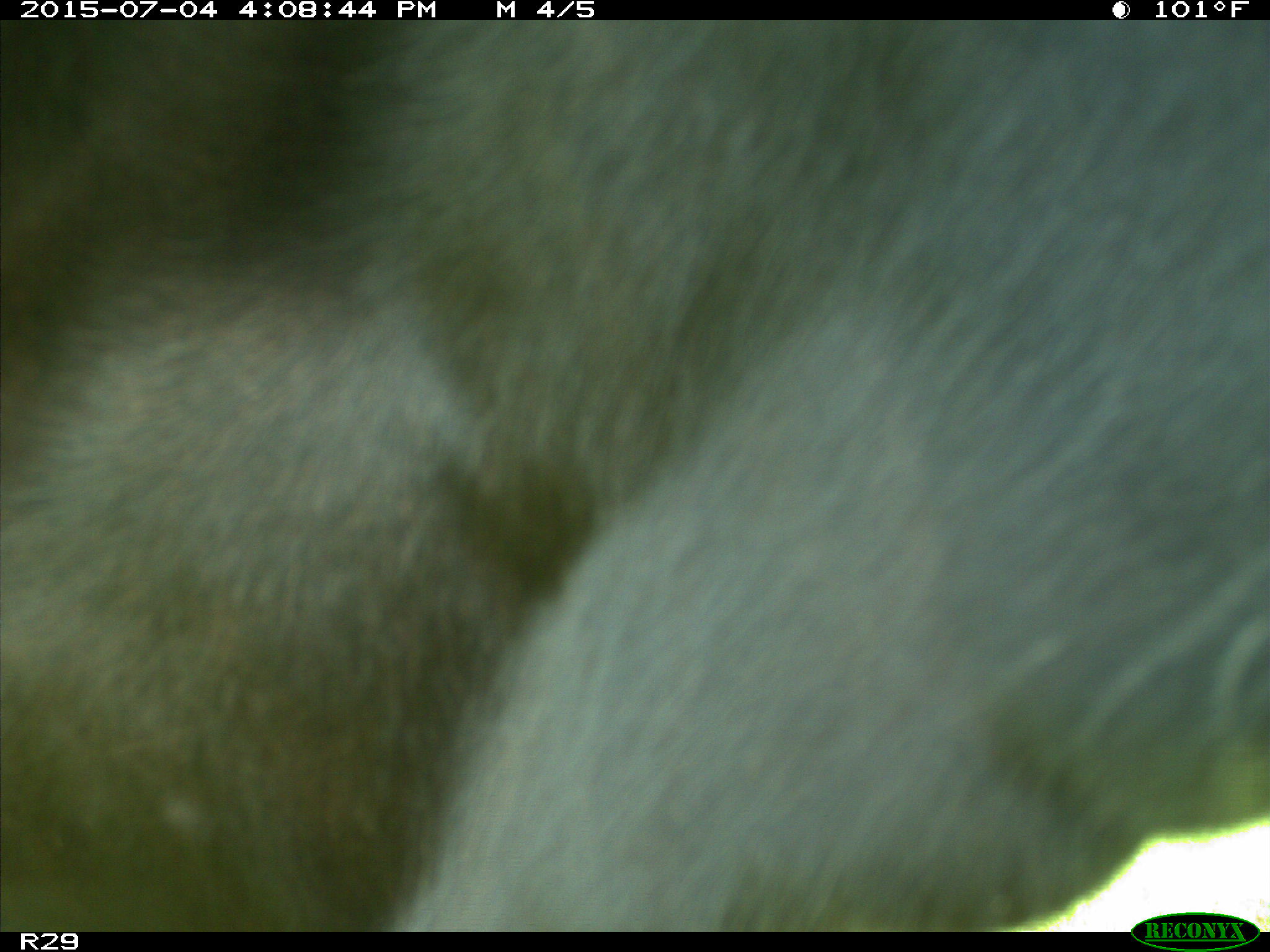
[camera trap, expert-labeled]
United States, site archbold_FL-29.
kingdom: Animalia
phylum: Chordata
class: Mammalia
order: Artiodactyla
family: Bovidae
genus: Bos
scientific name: Bos taurus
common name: domestic cow